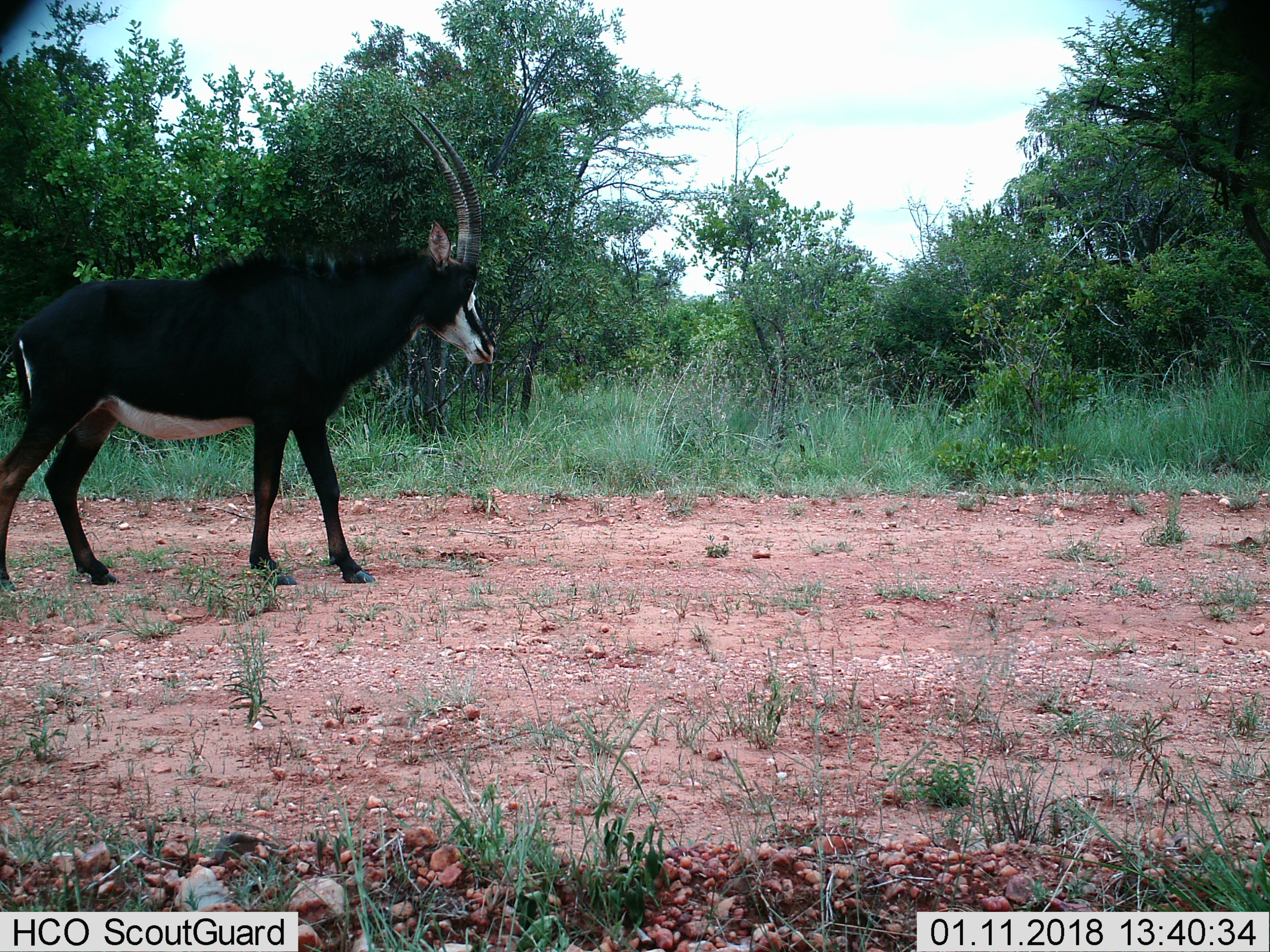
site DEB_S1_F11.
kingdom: Animalia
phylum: Chordata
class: Mammalia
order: Artiodactyla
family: Bovidae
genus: Hippotragus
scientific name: Hippotragus niger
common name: sable antelope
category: sable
Sable (sable antelope) (Hippotragus niger), count 1. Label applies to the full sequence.